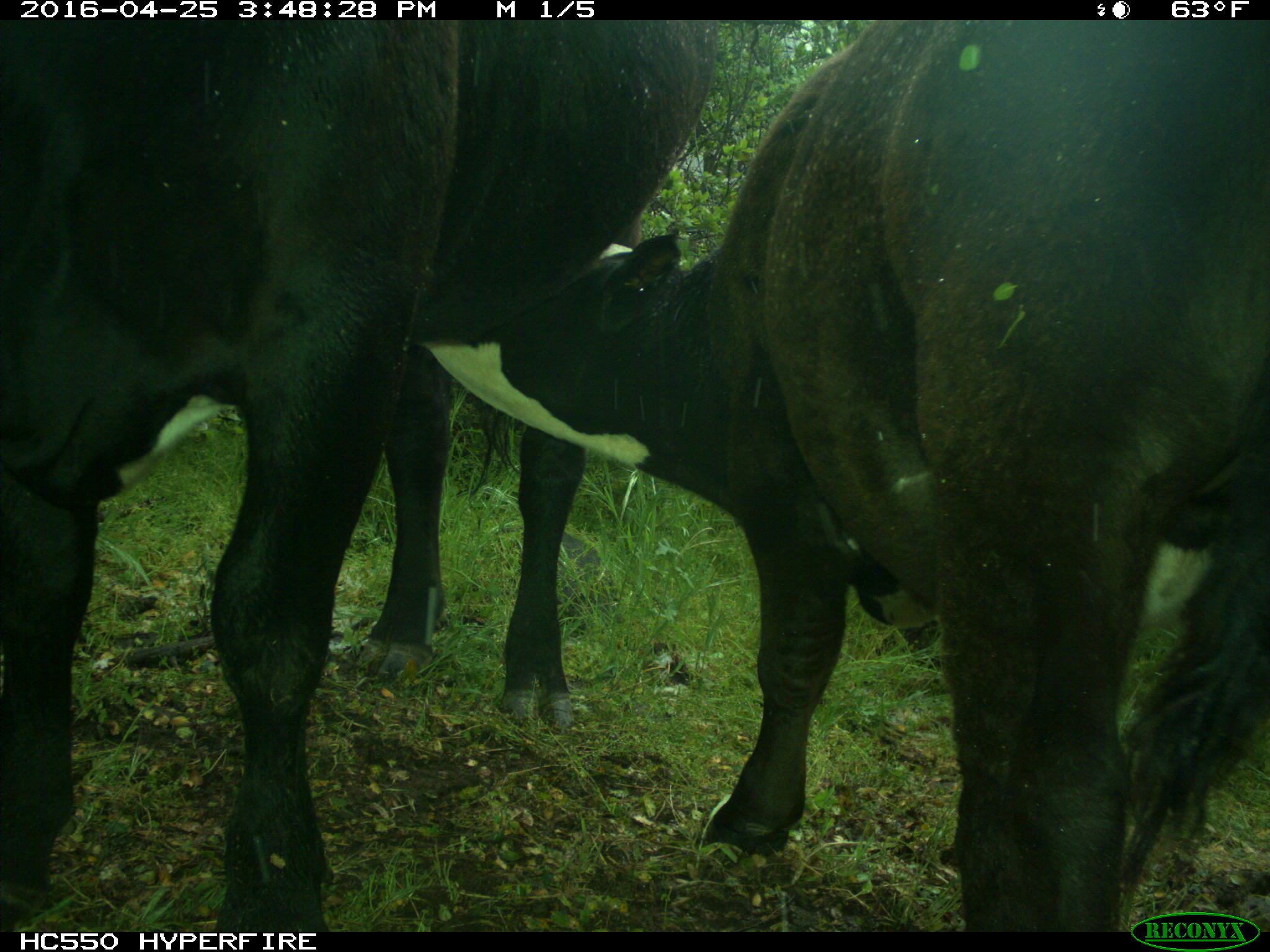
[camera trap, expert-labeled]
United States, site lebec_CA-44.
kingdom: Animalia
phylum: Chordata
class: Mammalia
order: Artiodactyla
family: Bovidae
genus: Bos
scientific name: Bos taurus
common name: domestic cow